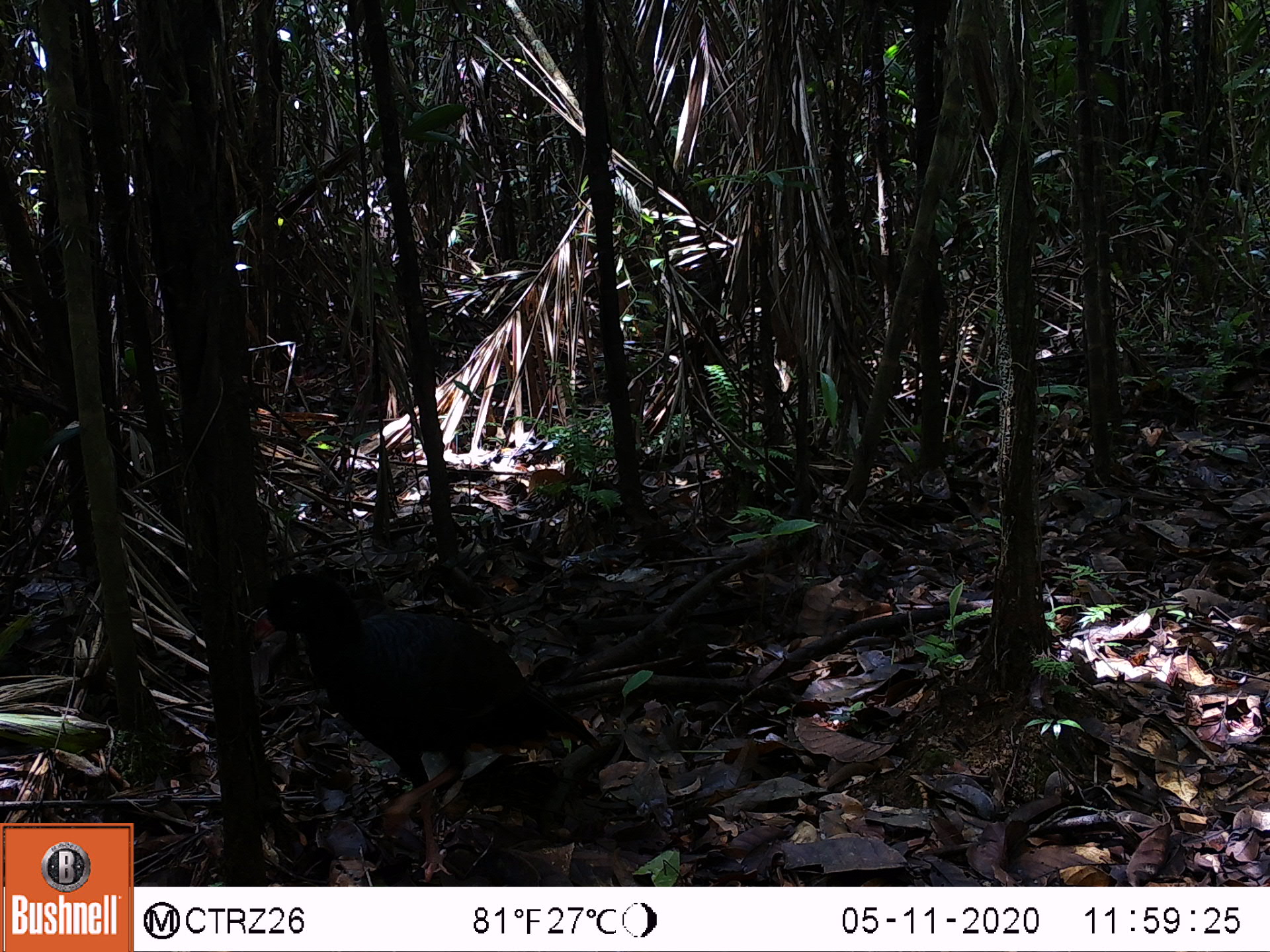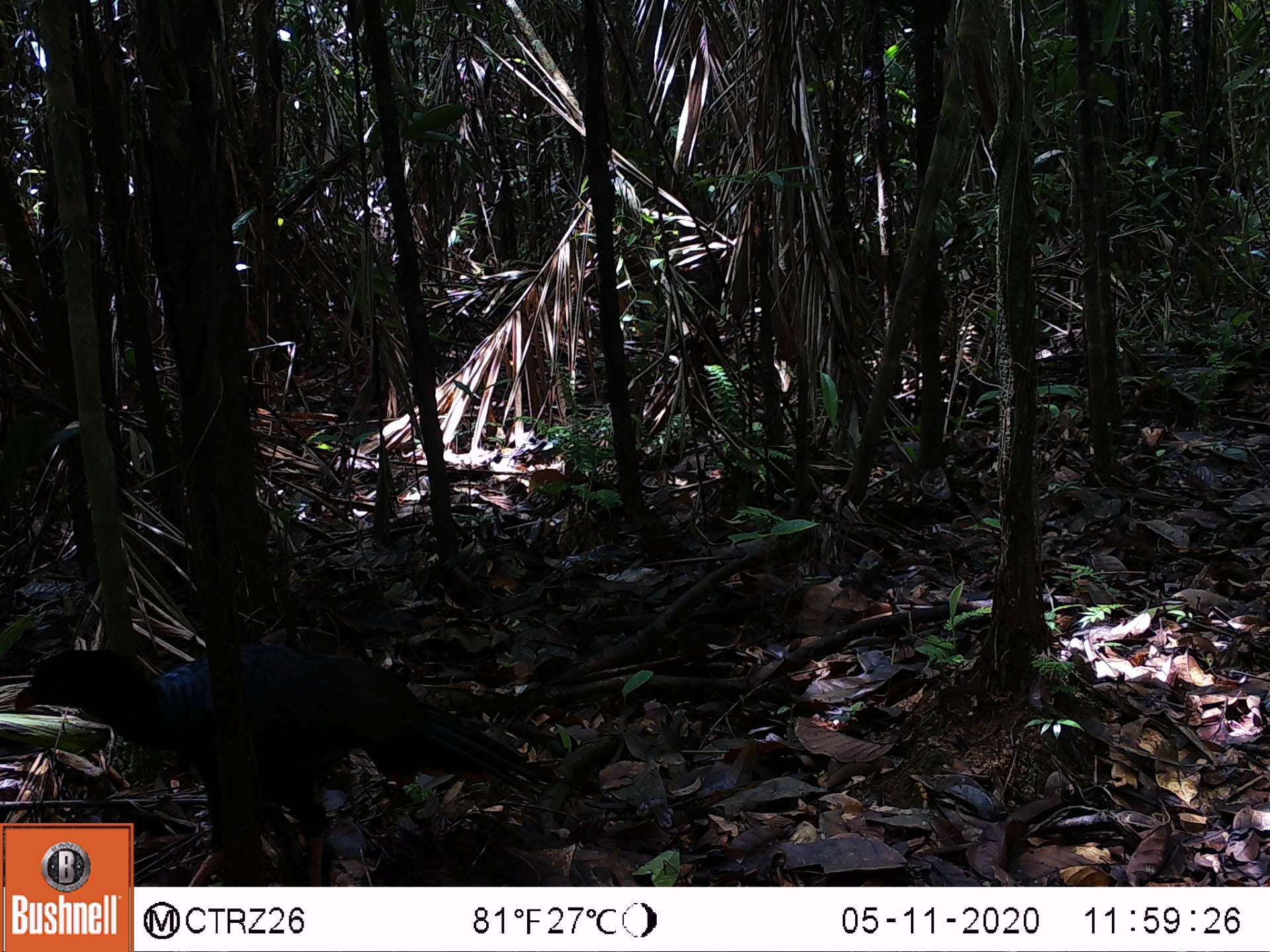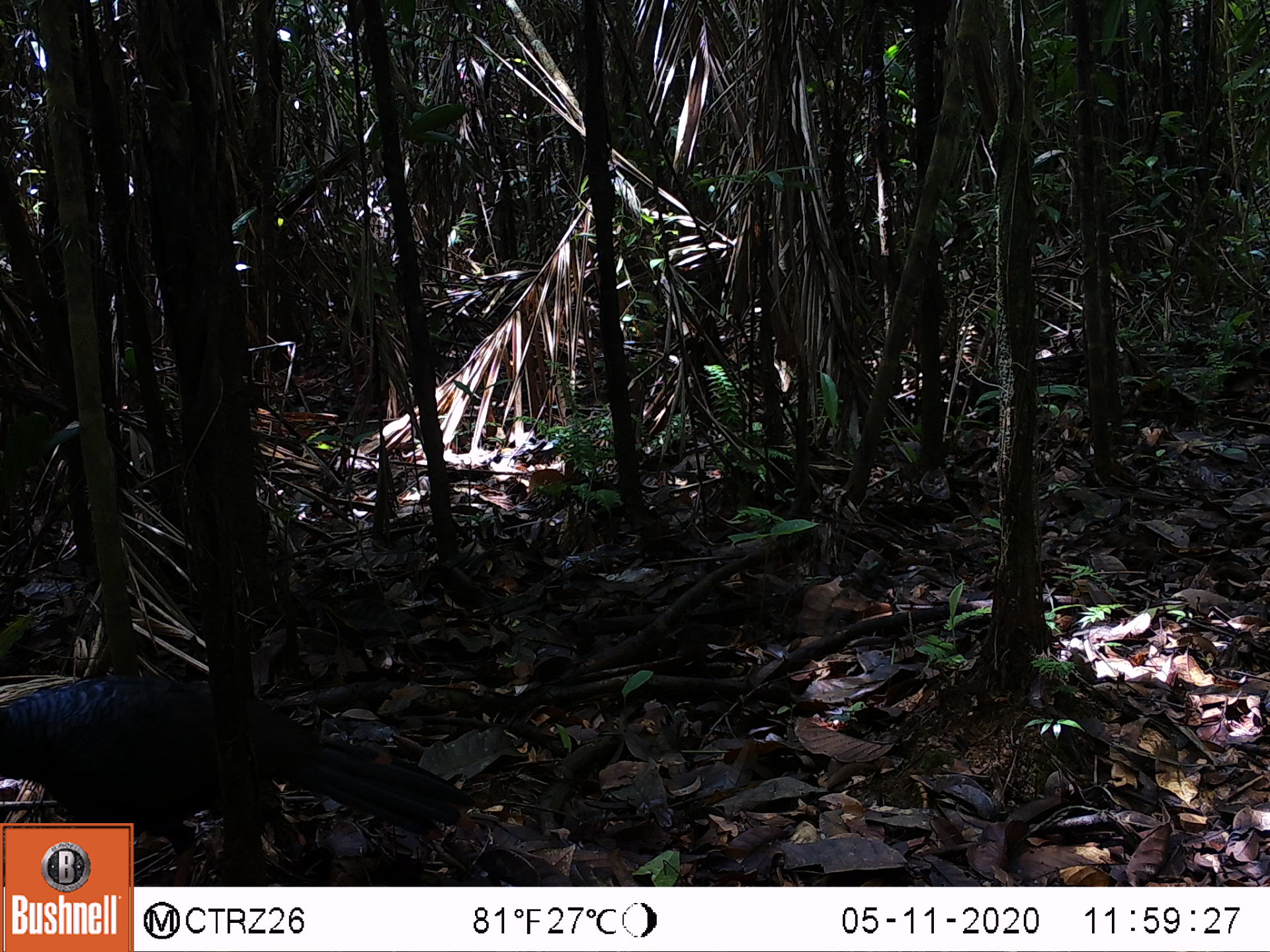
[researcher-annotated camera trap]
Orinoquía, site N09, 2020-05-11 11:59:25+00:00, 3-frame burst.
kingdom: Animalia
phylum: Chordata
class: Aves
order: Galliformes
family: Cracidae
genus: Mitu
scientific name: Mitu salvini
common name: salvin's currasow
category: salvins curassow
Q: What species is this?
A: Salvins curassow (salvin's currasow) (Mitu salvini).